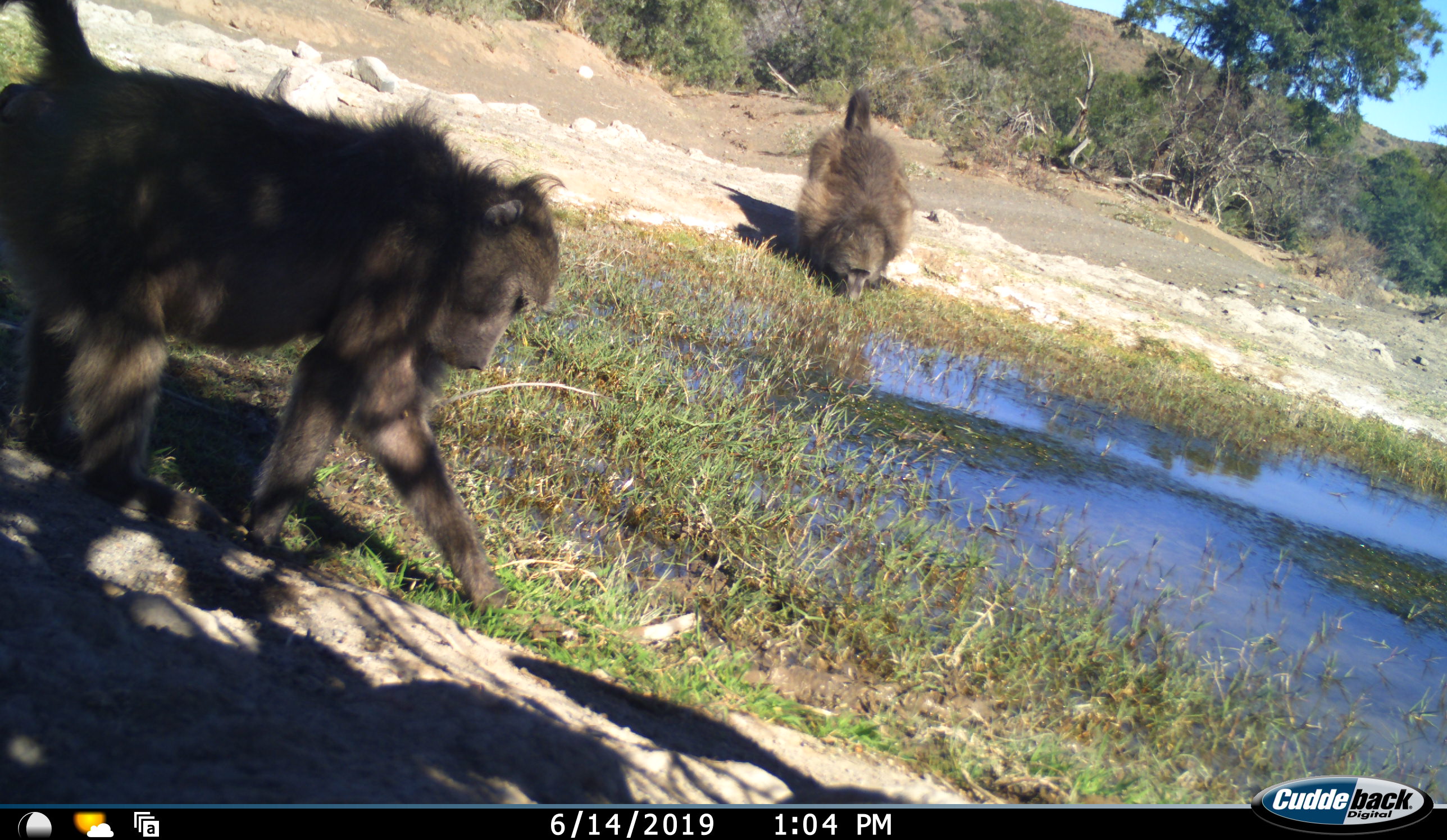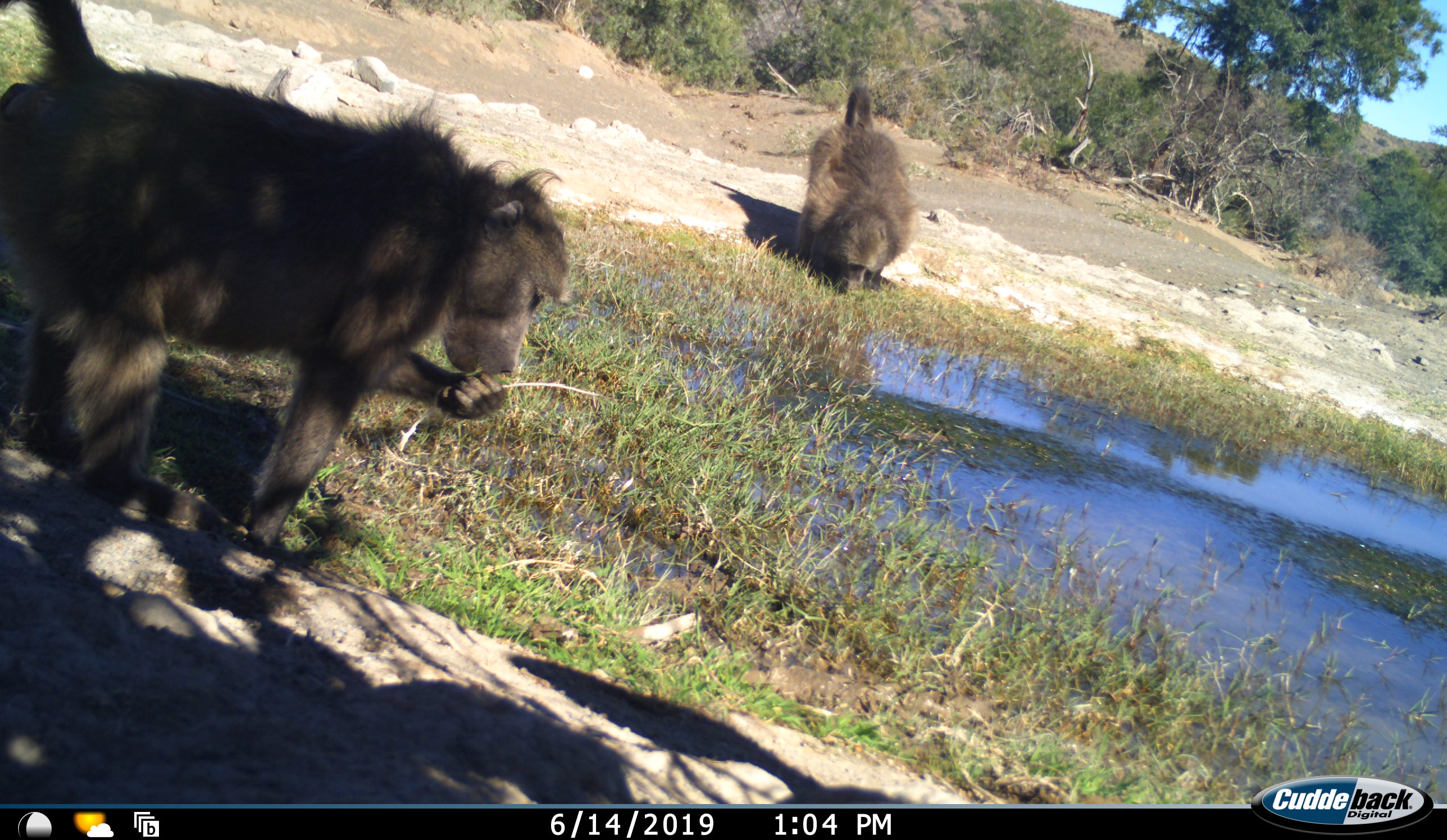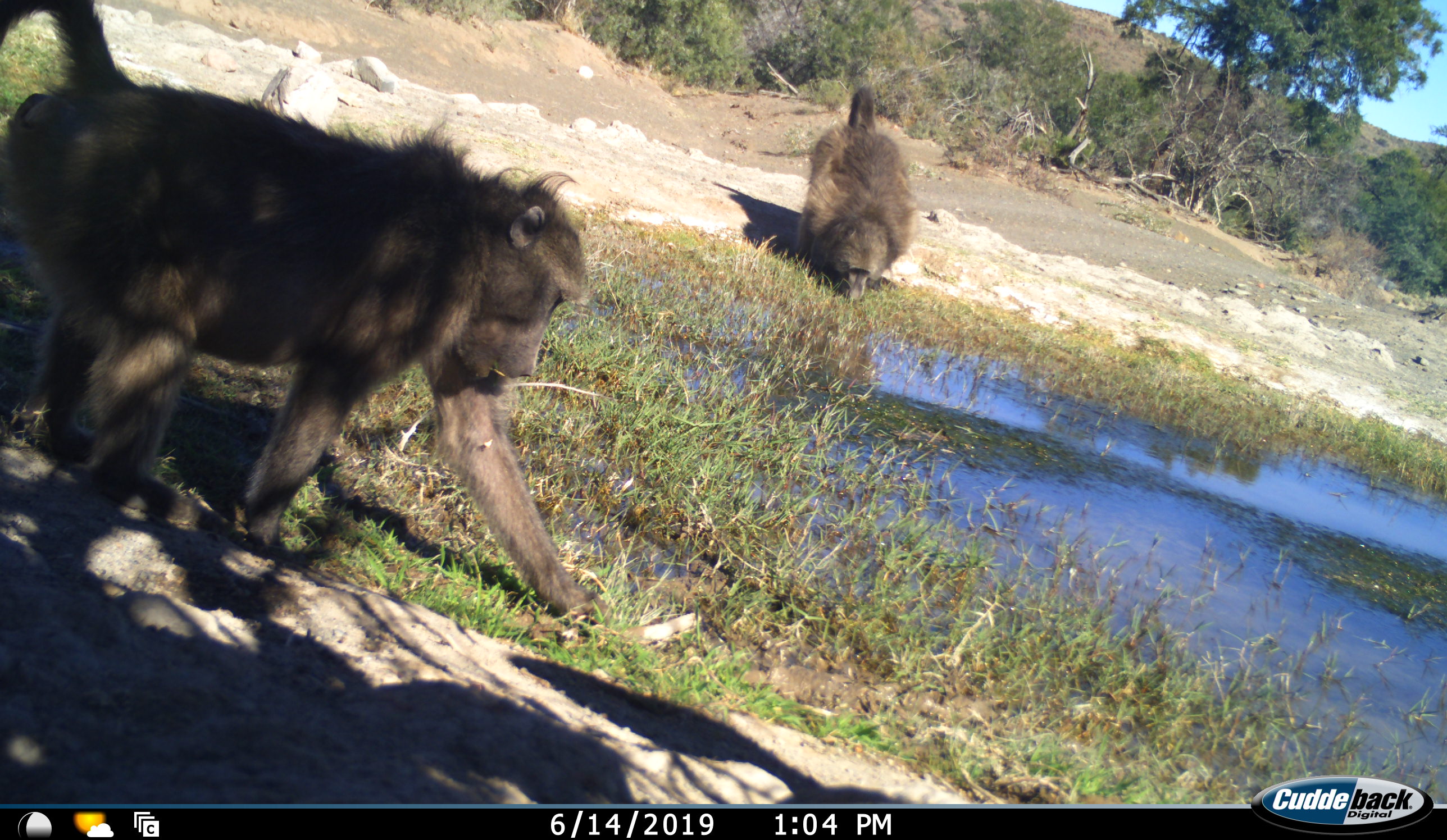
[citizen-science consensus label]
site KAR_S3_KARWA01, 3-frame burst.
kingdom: Animalia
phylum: Chordata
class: Mammalia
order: Primates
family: Cercopithecidae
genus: Papio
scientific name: Papio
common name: baboon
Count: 2.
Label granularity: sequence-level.